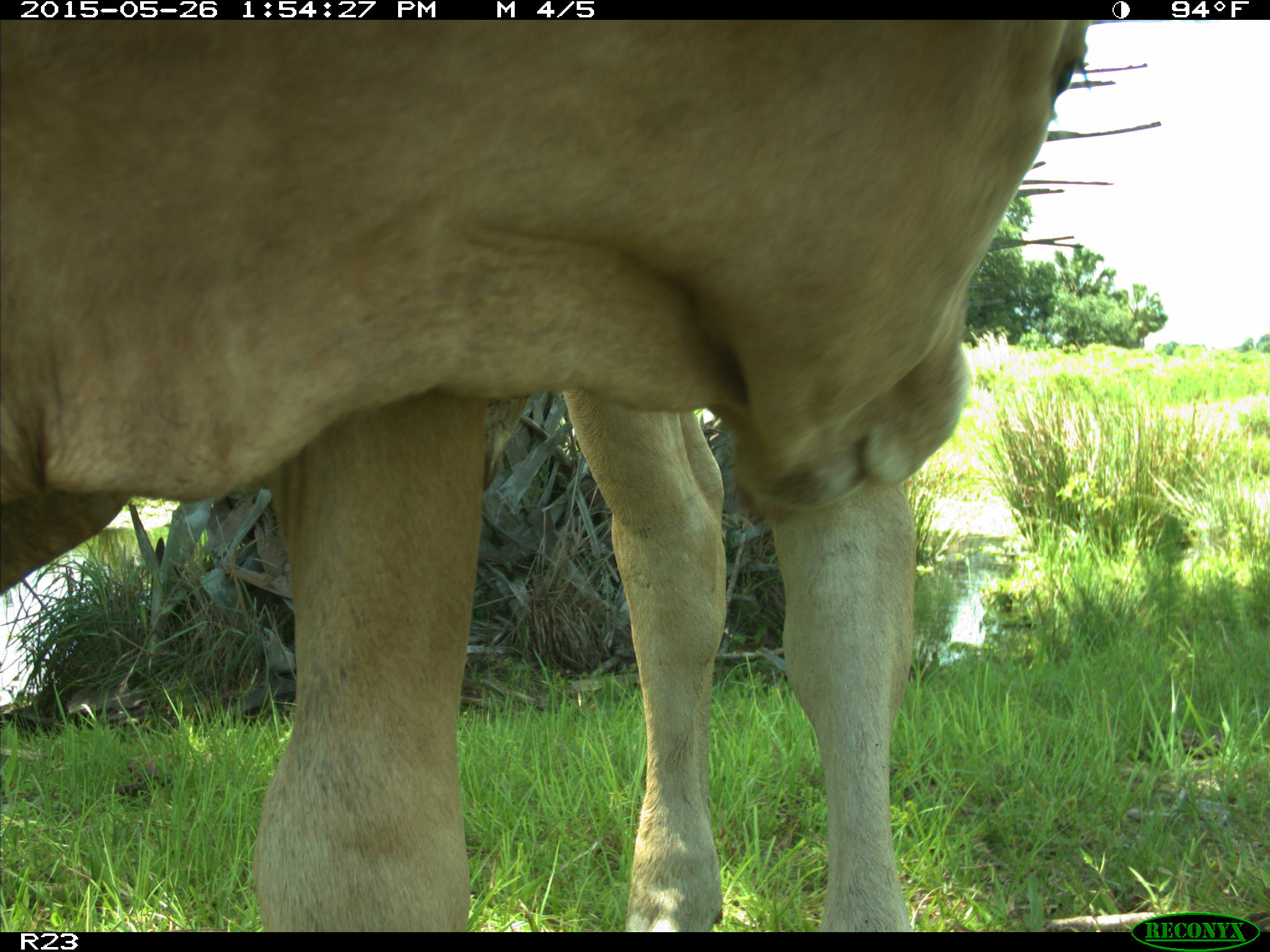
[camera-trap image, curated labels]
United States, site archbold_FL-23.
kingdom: Animalia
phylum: Chordata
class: Mammalia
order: Artiodactyla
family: Bovidae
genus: Bos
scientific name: Bos taurus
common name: domestic cow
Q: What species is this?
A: Bos taurus (domestic cow).